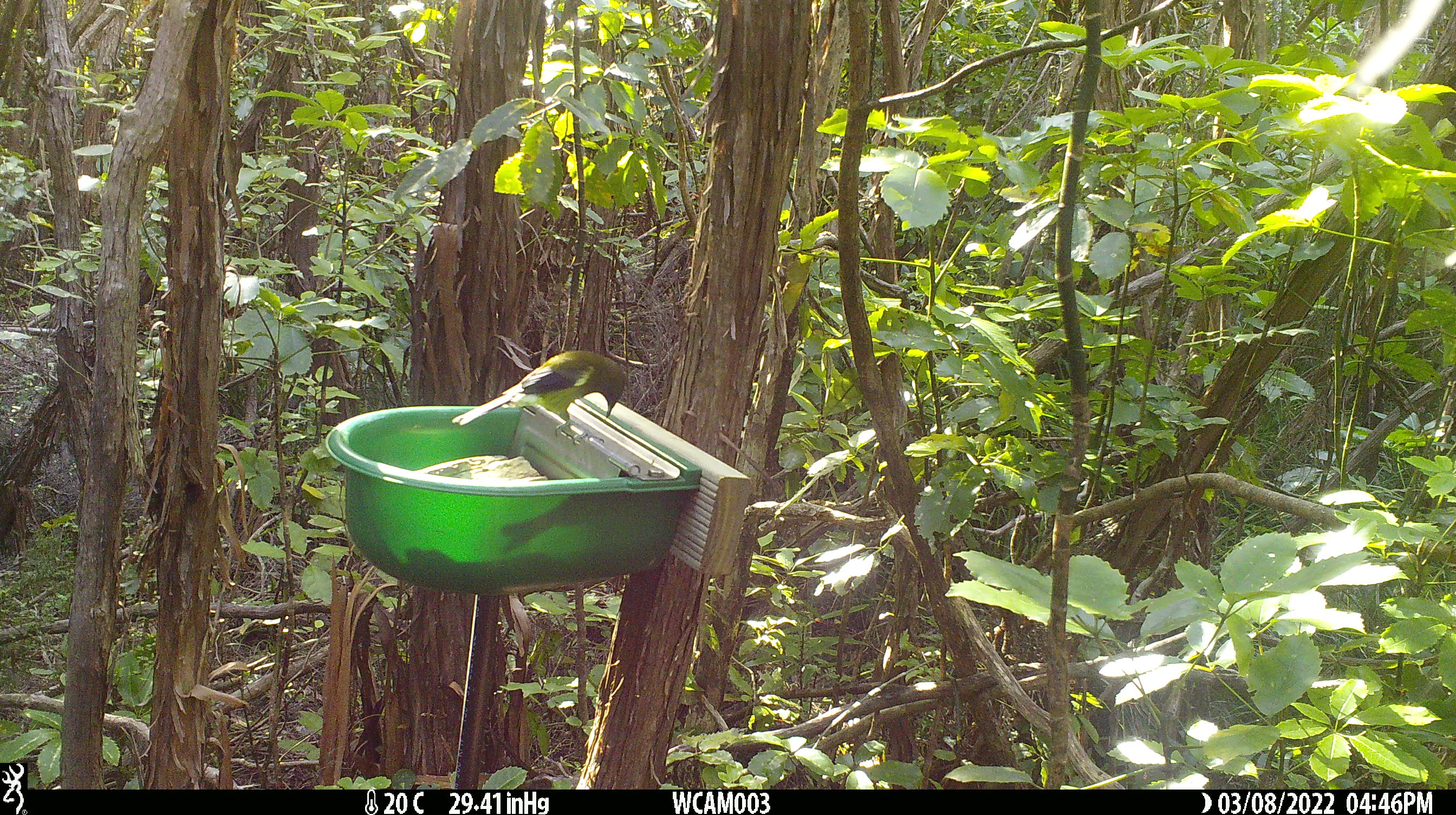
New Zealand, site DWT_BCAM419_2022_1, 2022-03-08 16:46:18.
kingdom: Animalia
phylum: Chordata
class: Aves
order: Passeriformes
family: Meliphagidae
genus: Anthornis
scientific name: Anthornis melanura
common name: new zealand bellbird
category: bellbird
Bellbird (new zealand bellbird) (Anthornis melanura).